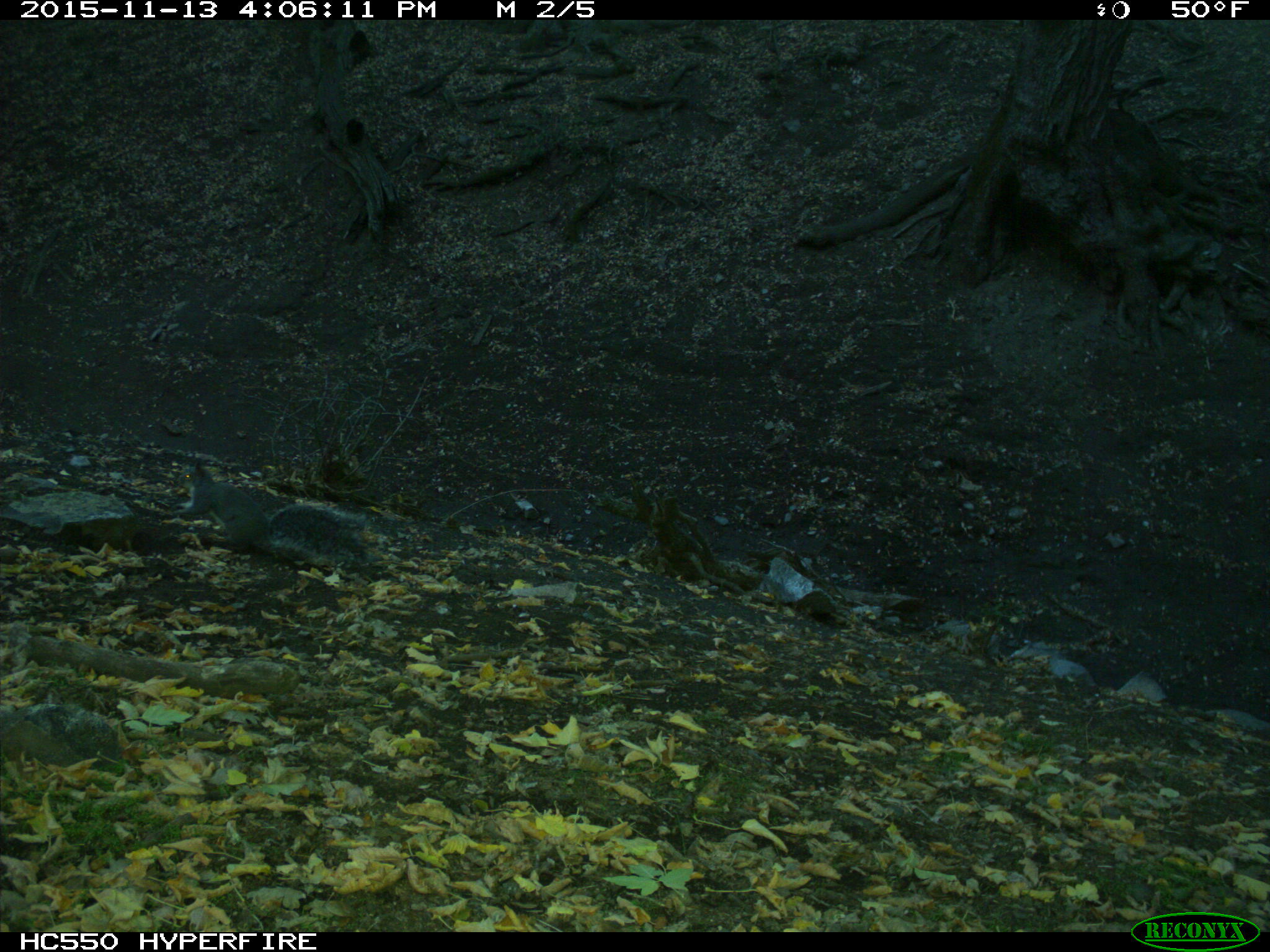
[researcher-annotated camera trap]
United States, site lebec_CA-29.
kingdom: Animalia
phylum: Chordata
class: Mammalia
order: Rodentia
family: Sciuridae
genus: Sciurus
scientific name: Sciurus carolinensis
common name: eastern gray squirrel